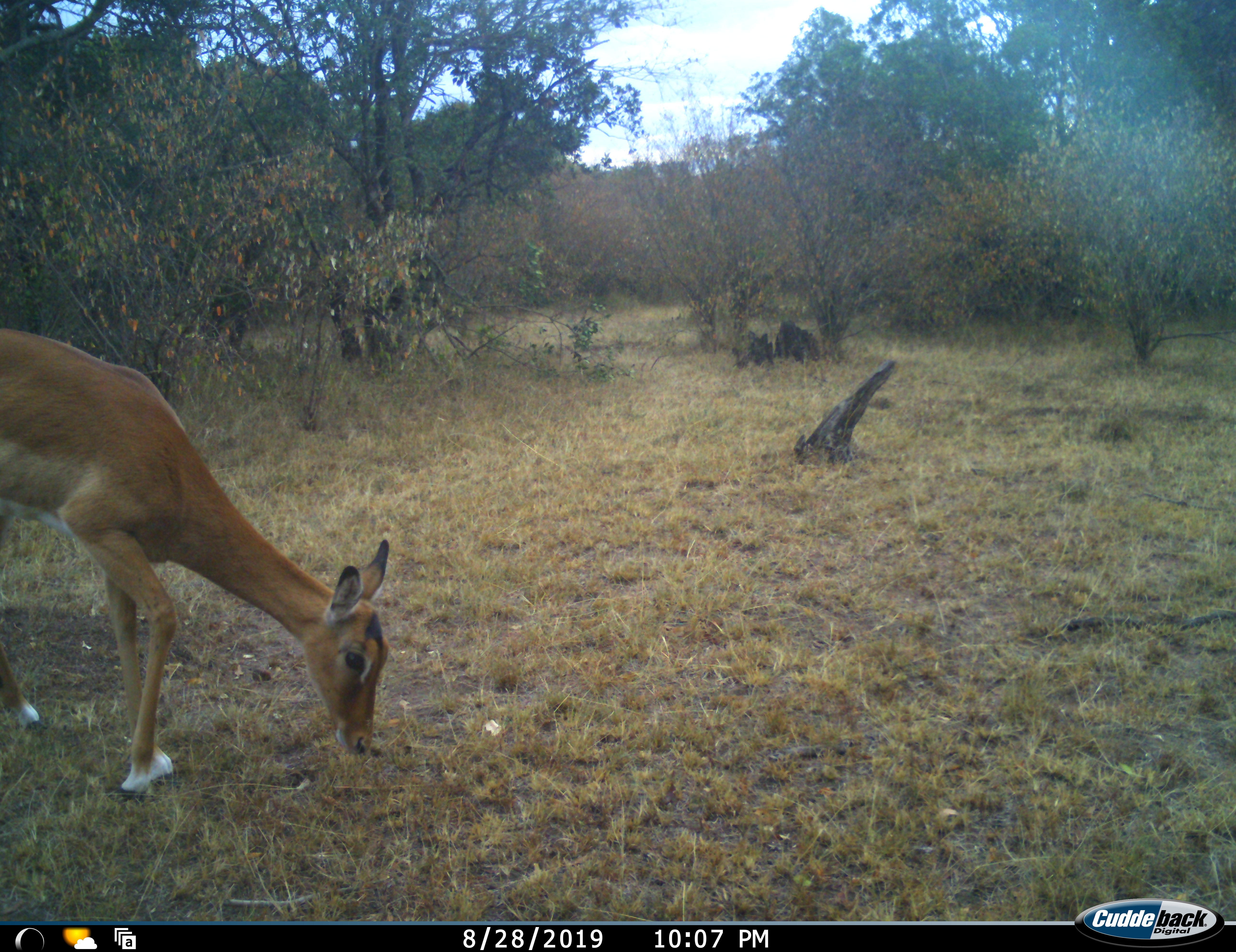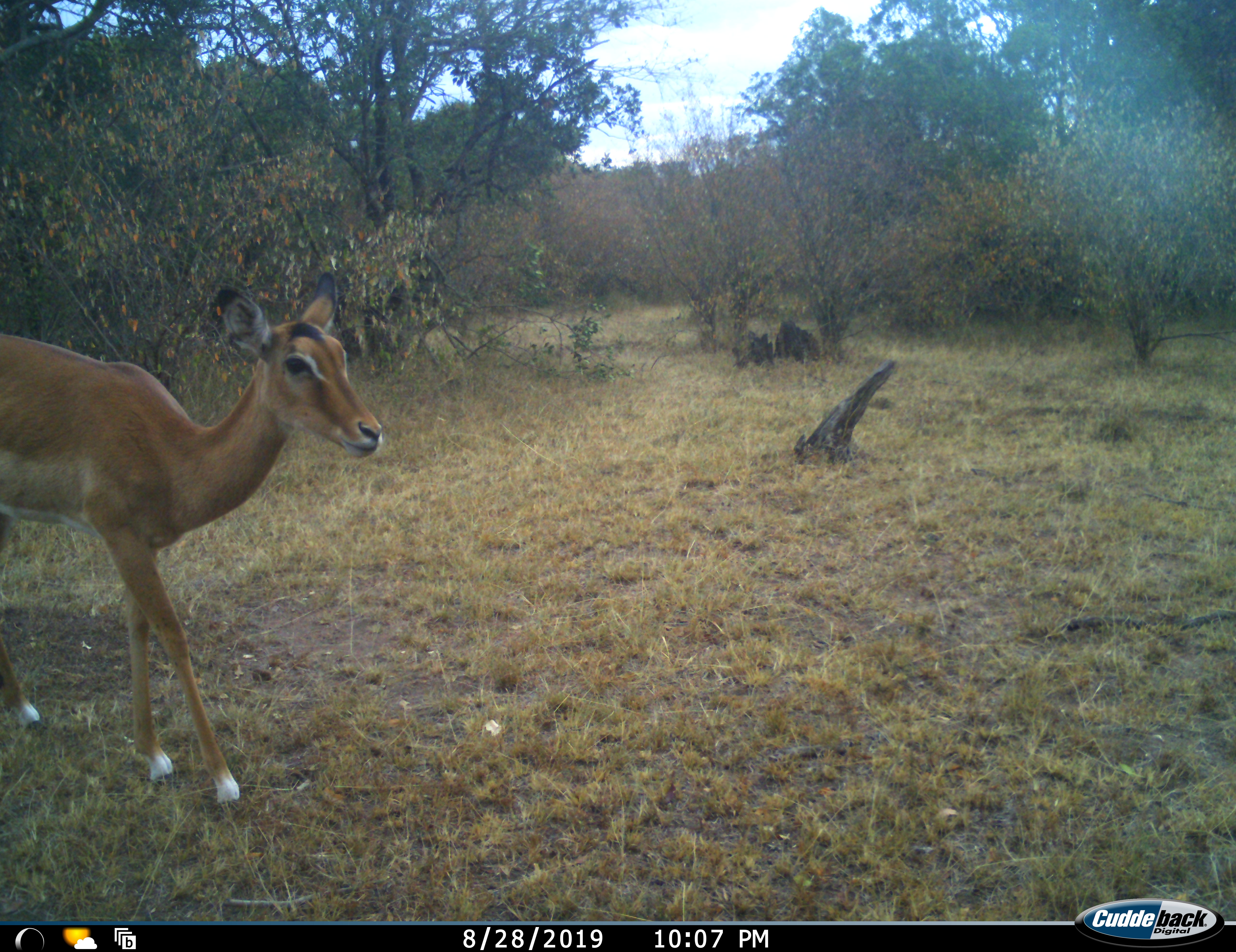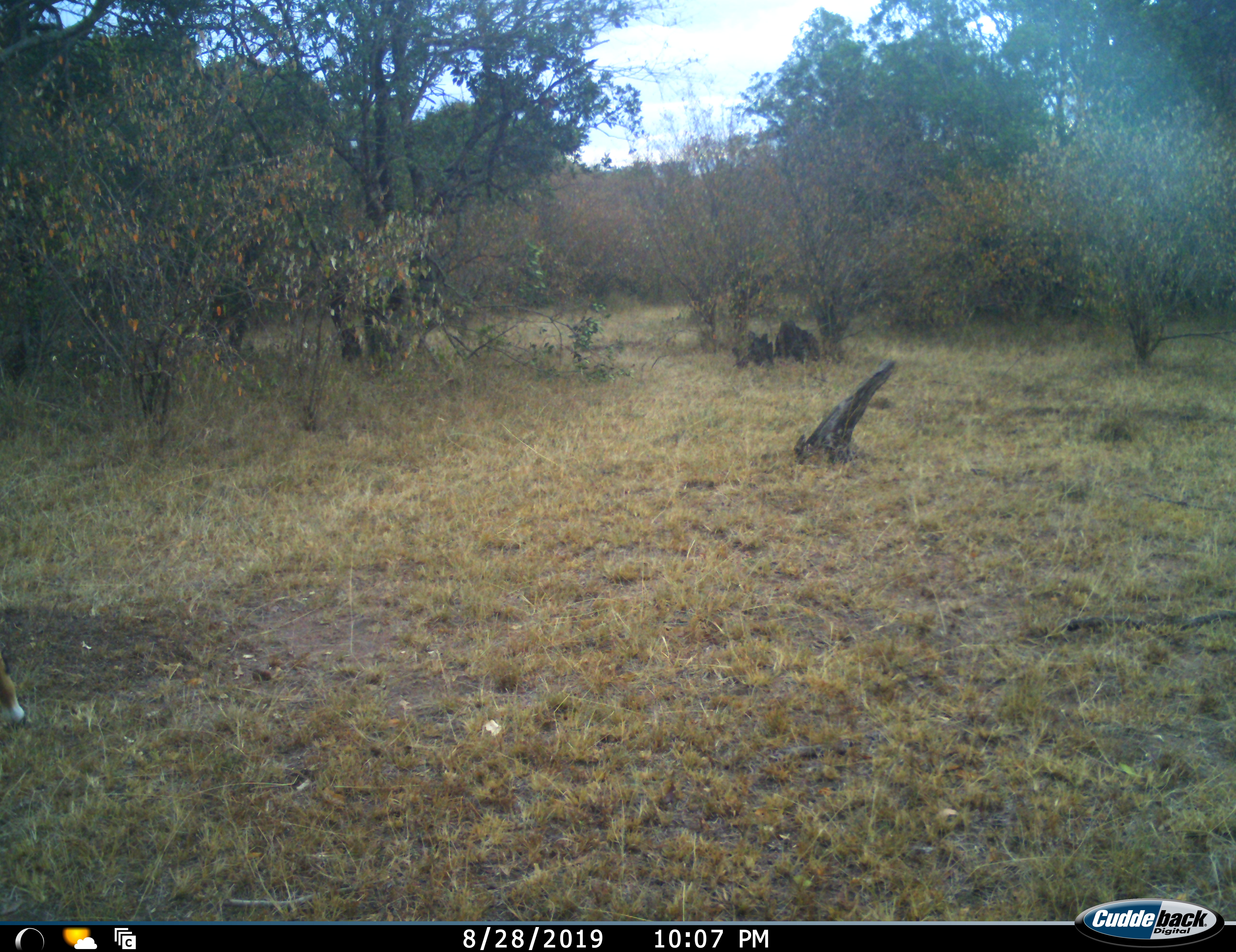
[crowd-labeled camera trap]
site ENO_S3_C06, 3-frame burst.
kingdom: Animalia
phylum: Chordata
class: Mammalia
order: Artiodactyla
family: Bovidae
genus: Aepyceros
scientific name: Aepyceros melampus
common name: impala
Impala (Aepyceros melampus), count 1. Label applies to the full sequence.